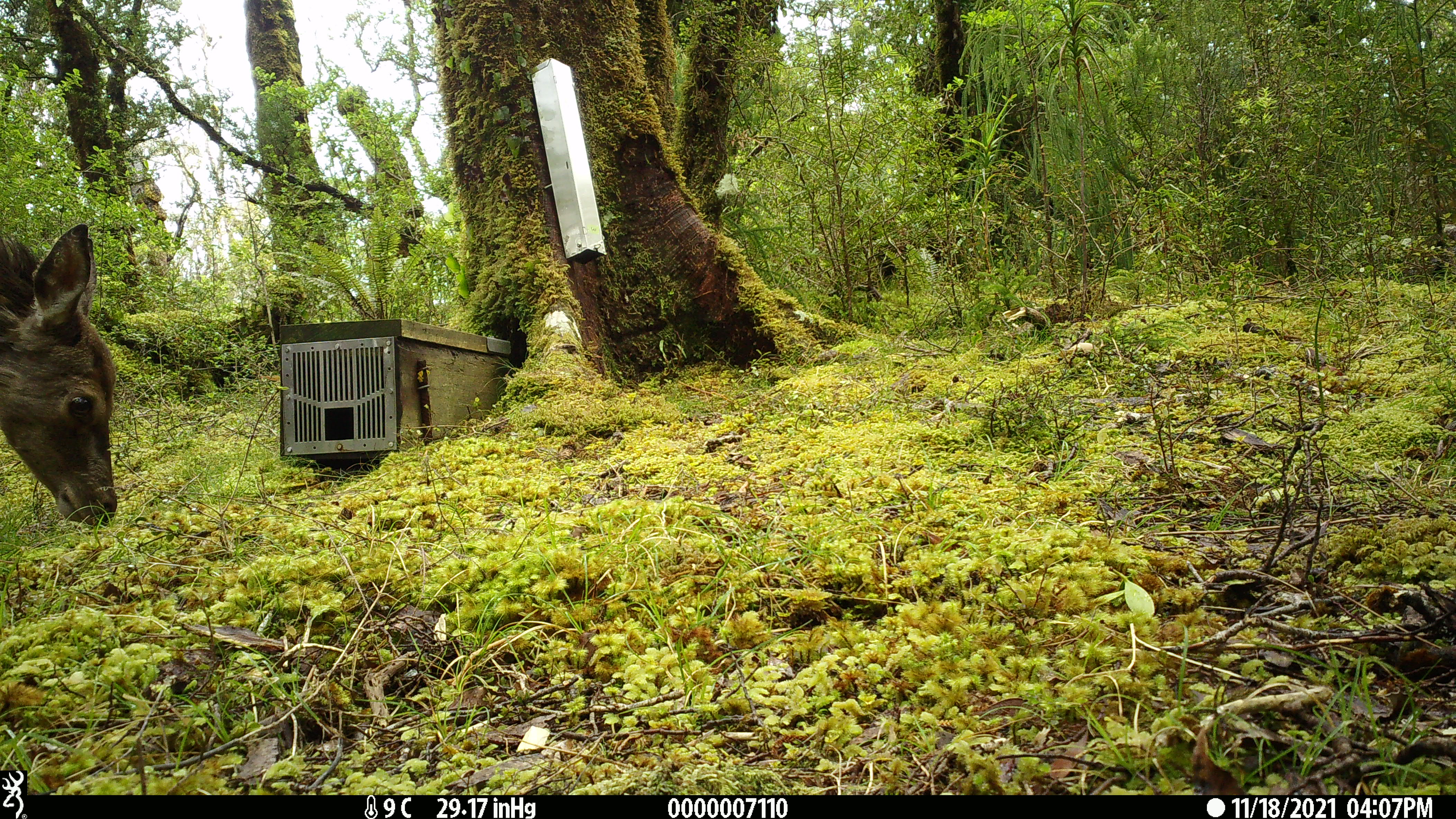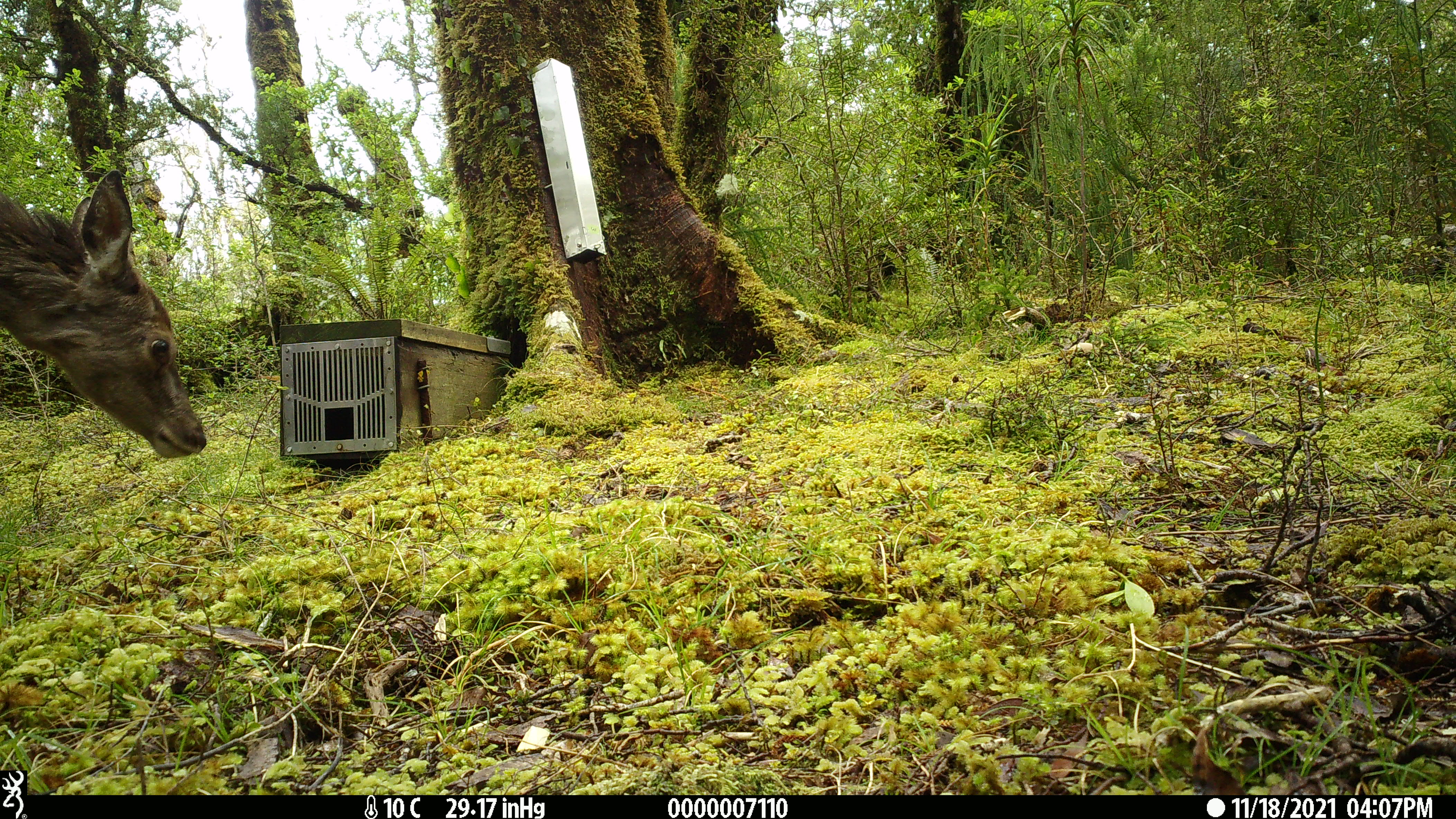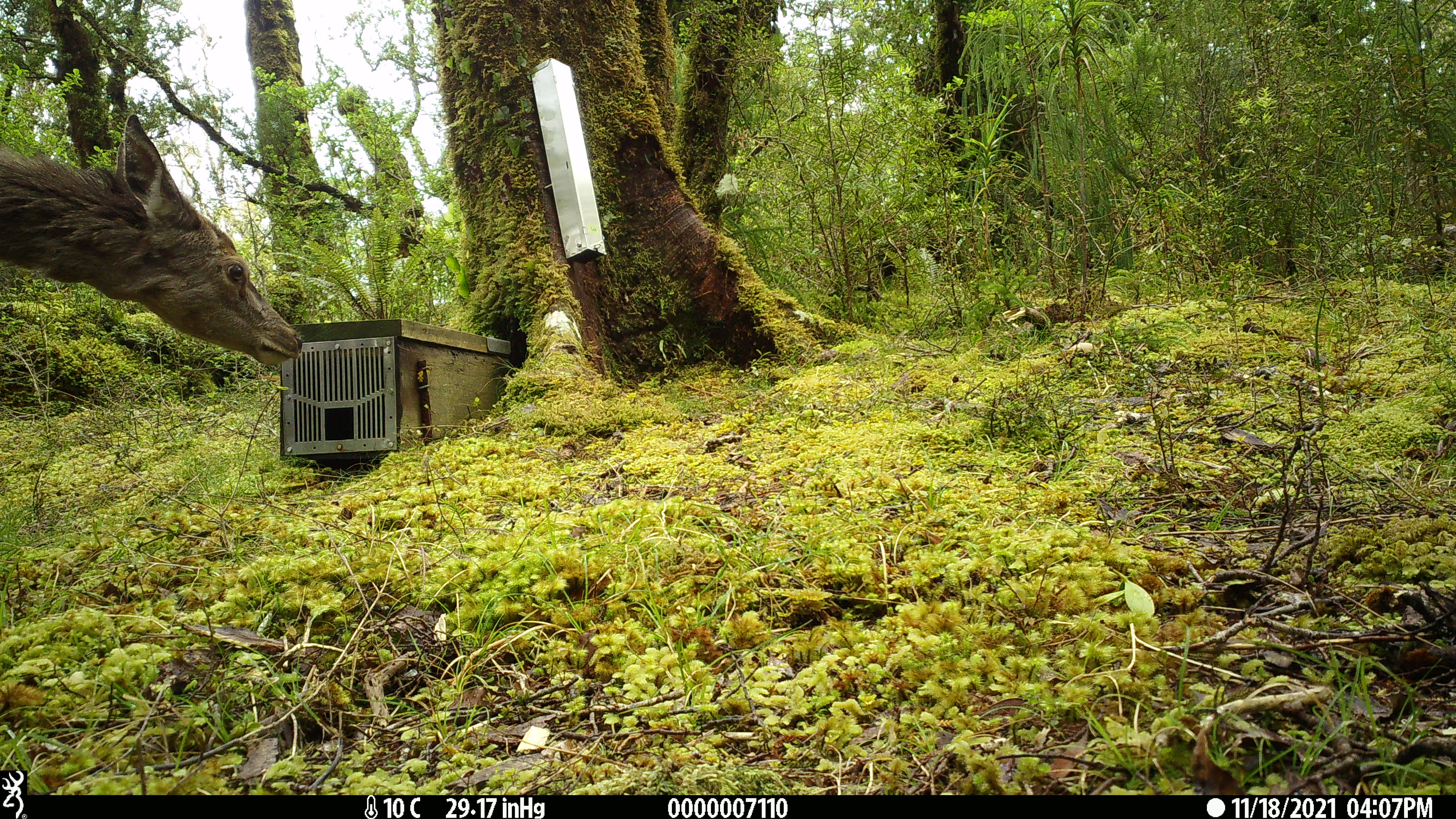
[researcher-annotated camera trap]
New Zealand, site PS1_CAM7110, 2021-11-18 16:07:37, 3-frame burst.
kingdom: Animalia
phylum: Chordata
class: Mammalia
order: Artiodactyla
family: Cervidae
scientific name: Cervidae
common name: deer